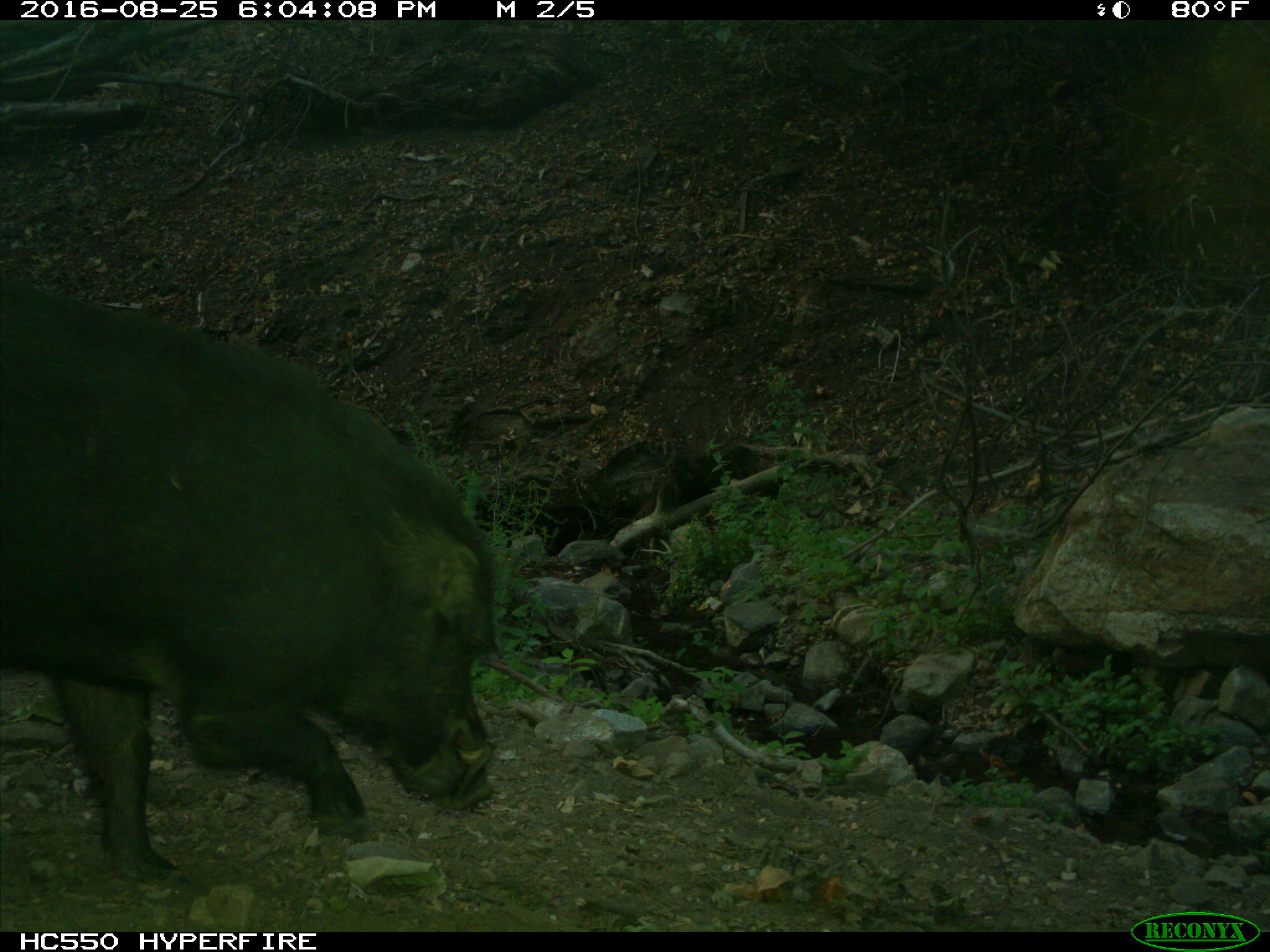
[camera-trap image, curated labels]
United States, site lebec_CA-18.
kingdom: Animalia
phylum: Chordata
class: Mammalia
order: Artiodactyla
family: Suidae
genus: Sus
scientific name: Sus scrofa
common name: wild boar